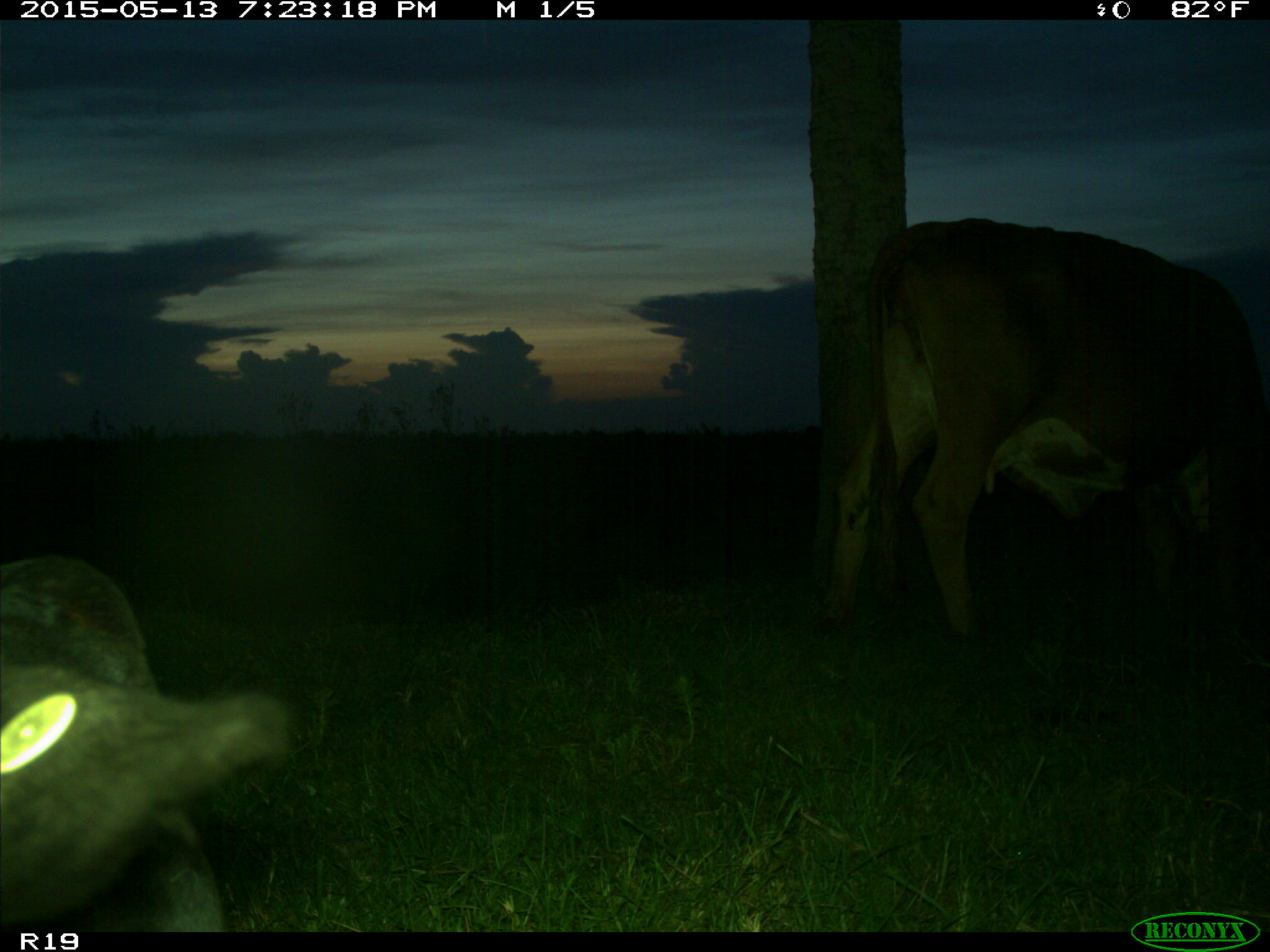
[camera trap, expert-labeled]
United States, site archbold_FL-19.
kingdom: Animalia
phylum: Chordata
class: Mammalia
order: Artiodactyla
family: Bovidae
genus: Bos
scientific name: Bos taurus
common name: domestic cow